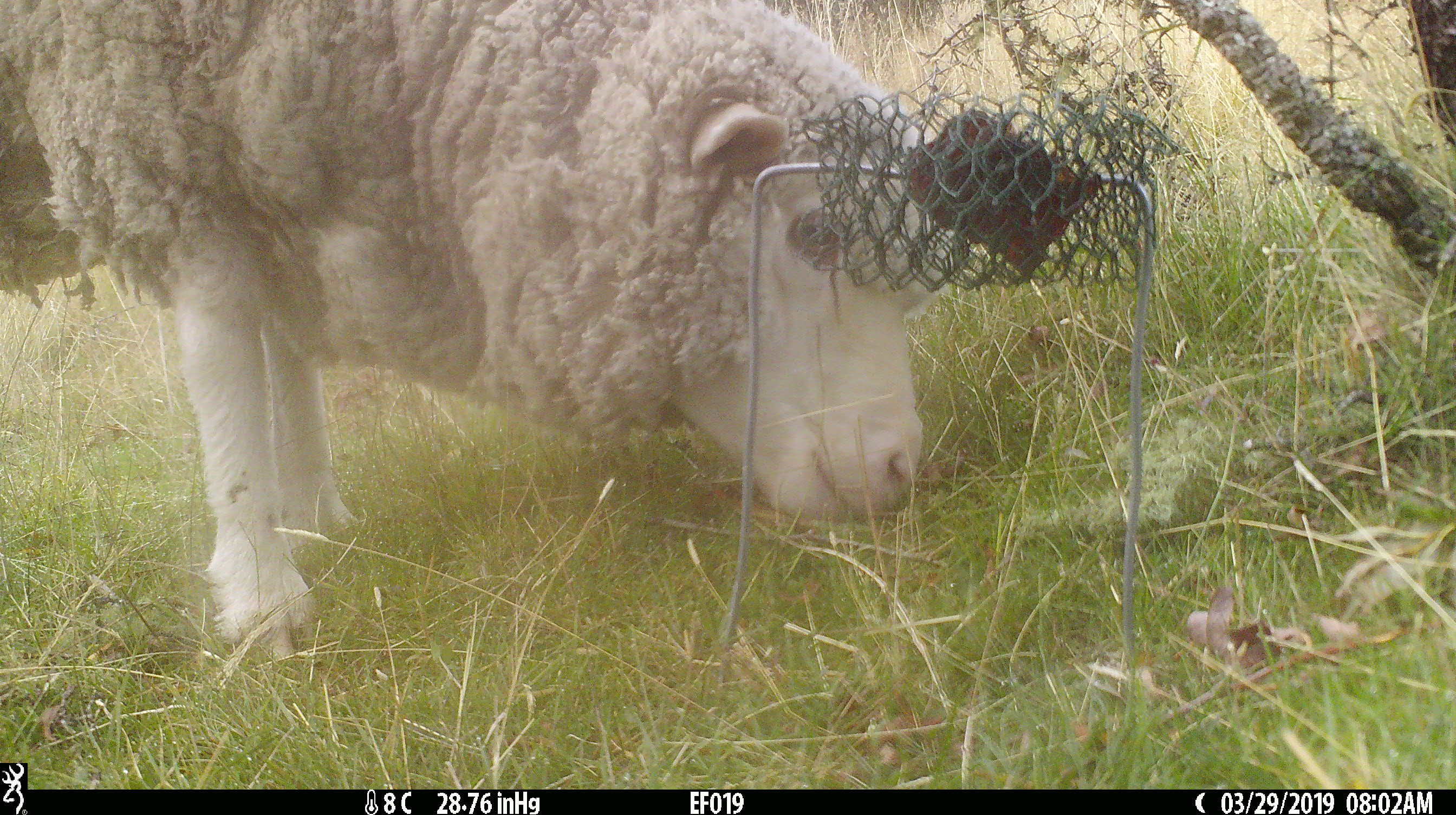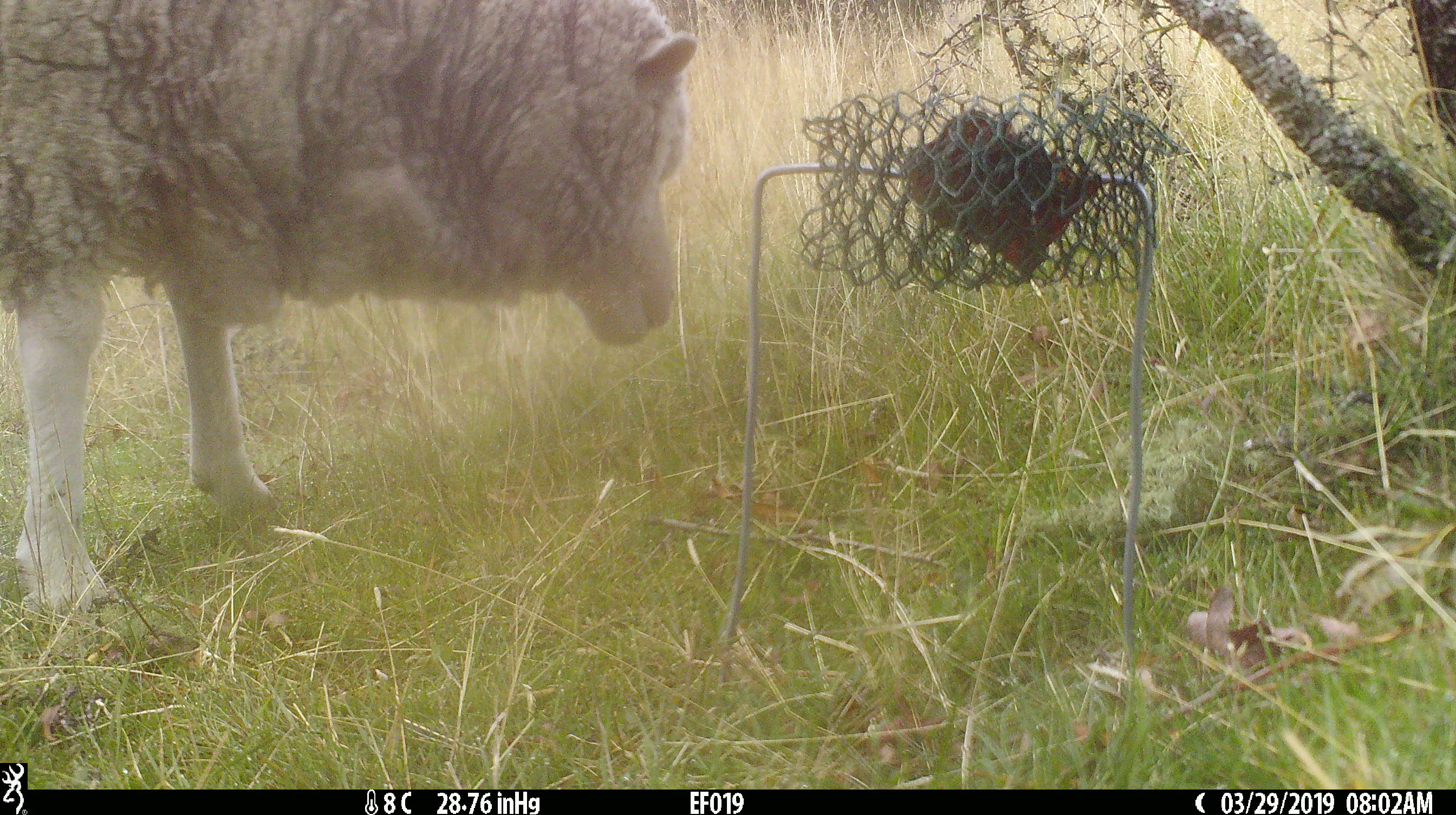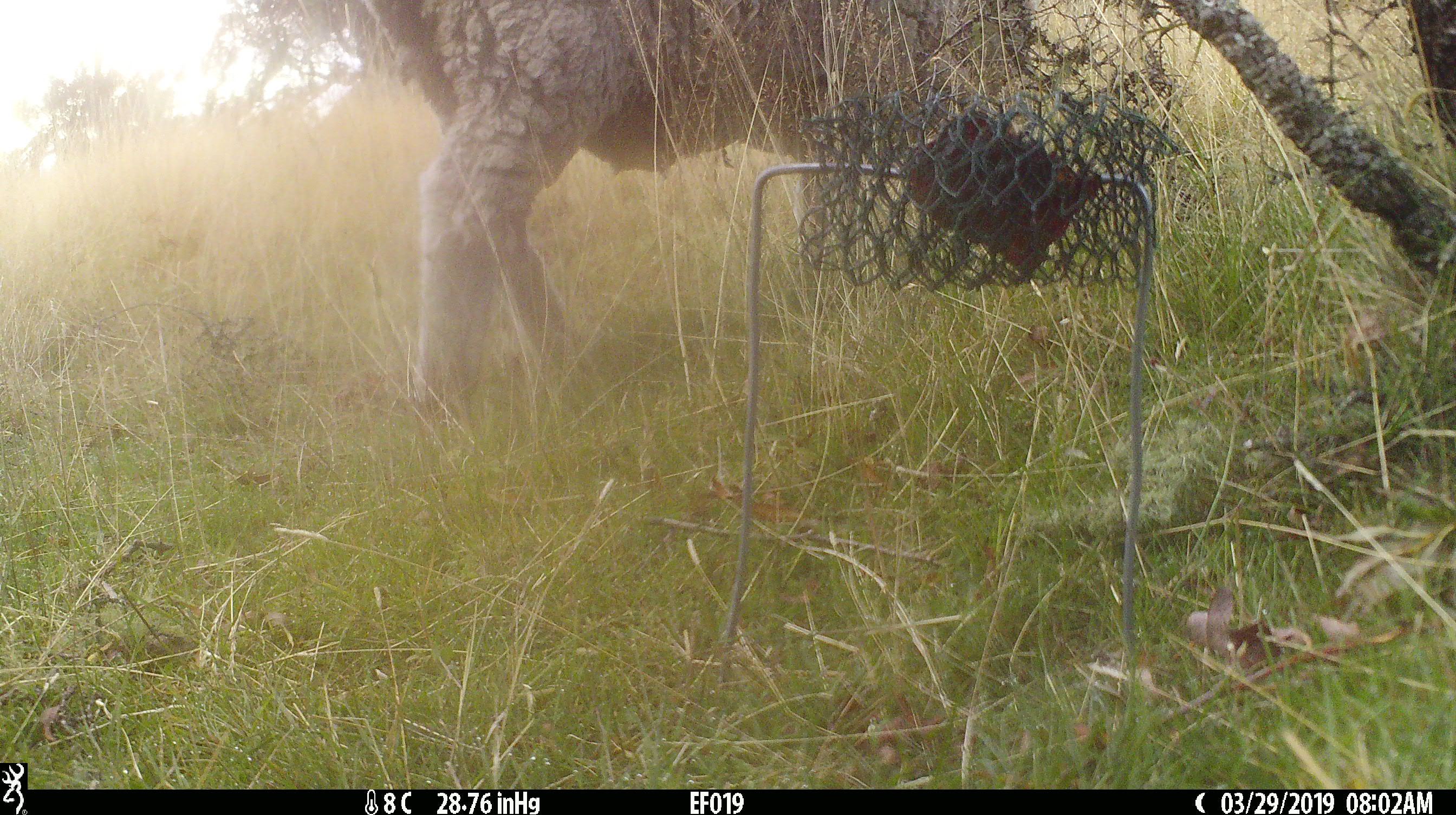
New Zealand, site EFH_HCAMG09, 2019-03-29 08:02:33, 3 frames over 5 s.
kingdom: Animalia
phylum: Chordata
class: Mammalia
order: Artiodactyla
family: Bovidae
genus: Ovis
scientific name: Ovis aries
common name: domestic sheep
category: sheep